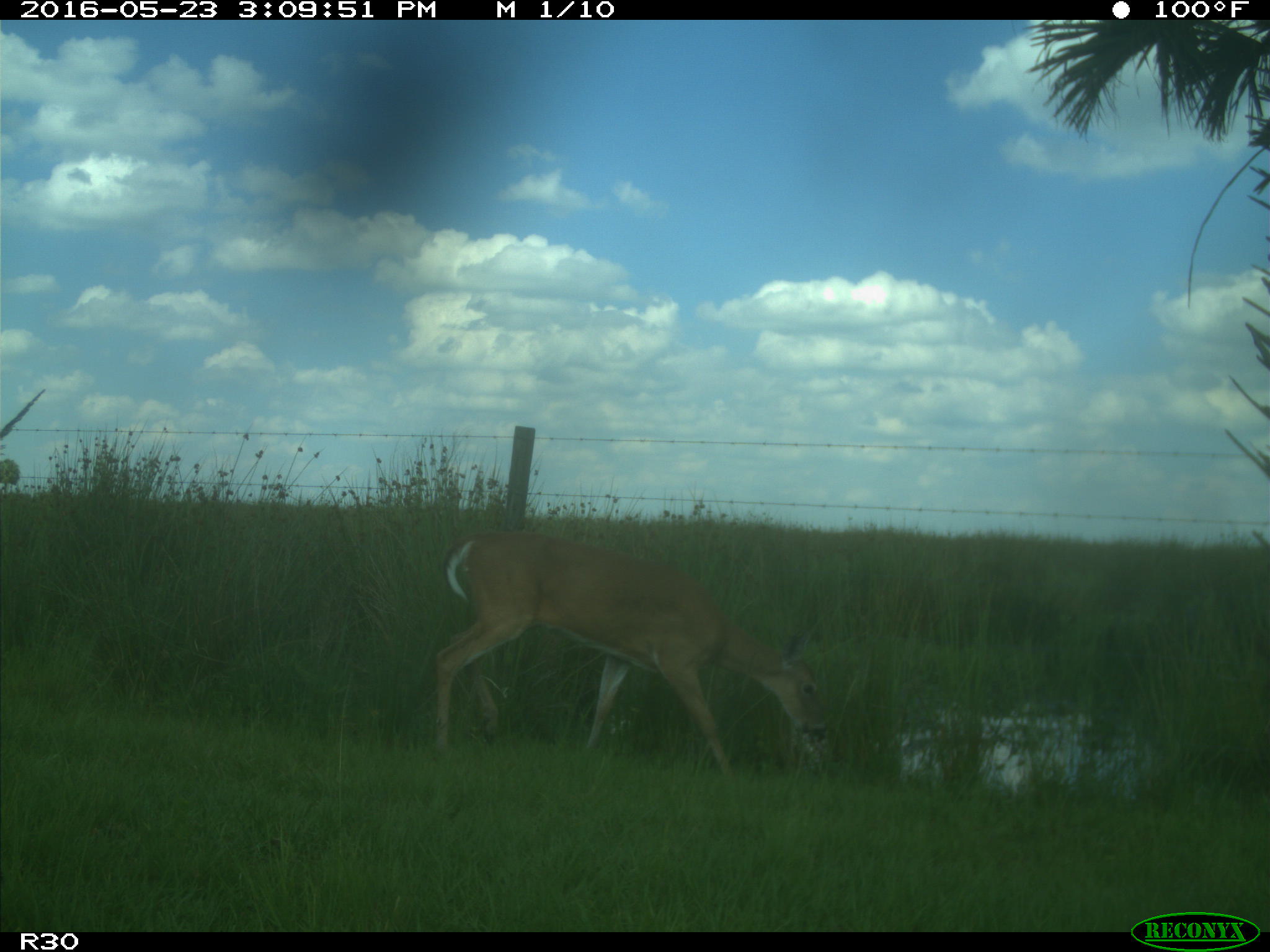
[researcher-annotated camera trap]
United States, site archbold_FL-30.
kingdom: Animalia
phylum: Chordata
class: Mammalia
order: Artiodactyla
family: Cervidae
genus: Odocoileus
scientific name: Odocoileus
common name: deer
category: unidentified deer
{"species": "unidentified deer (deer) (Odocoileus)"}